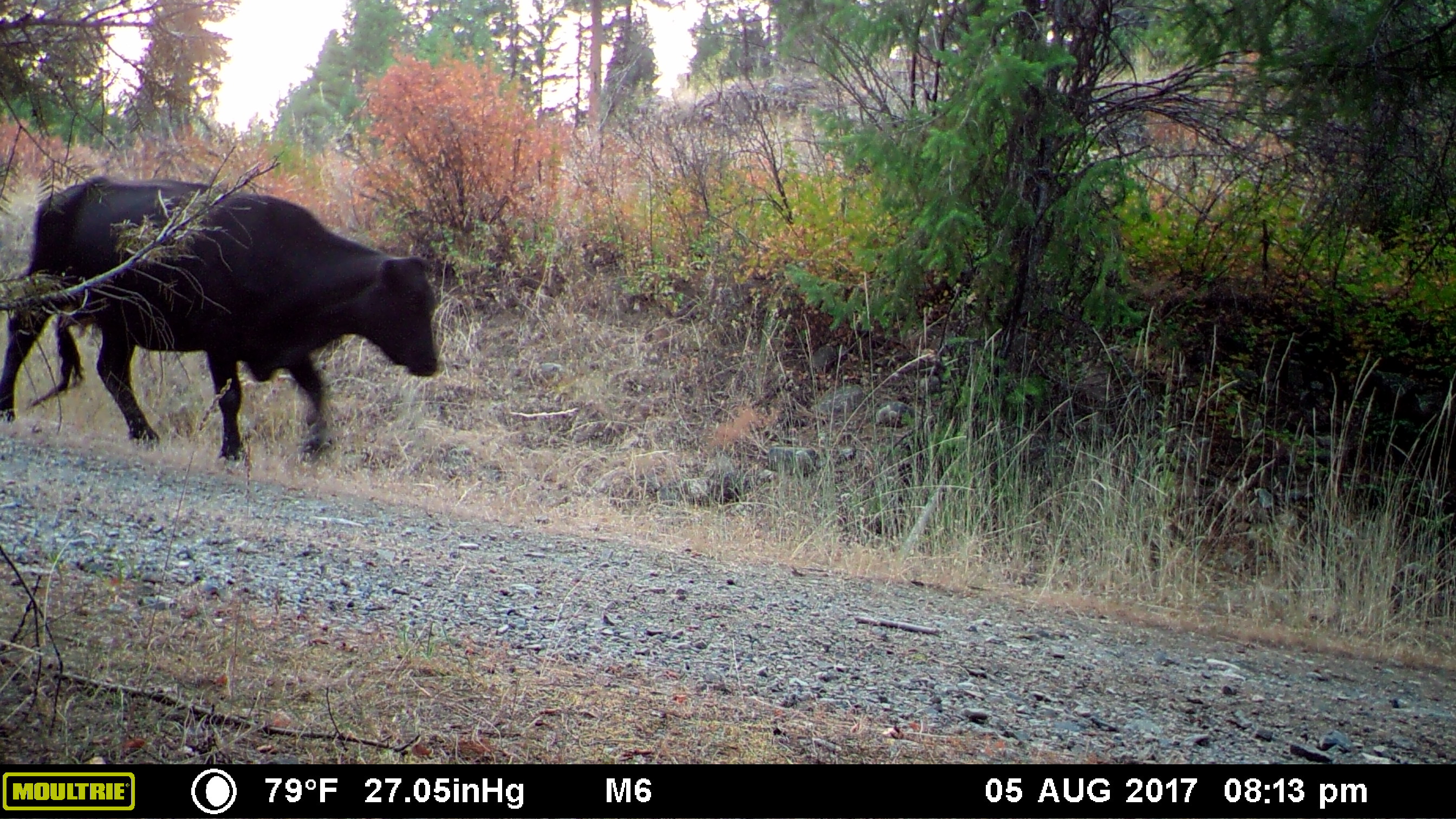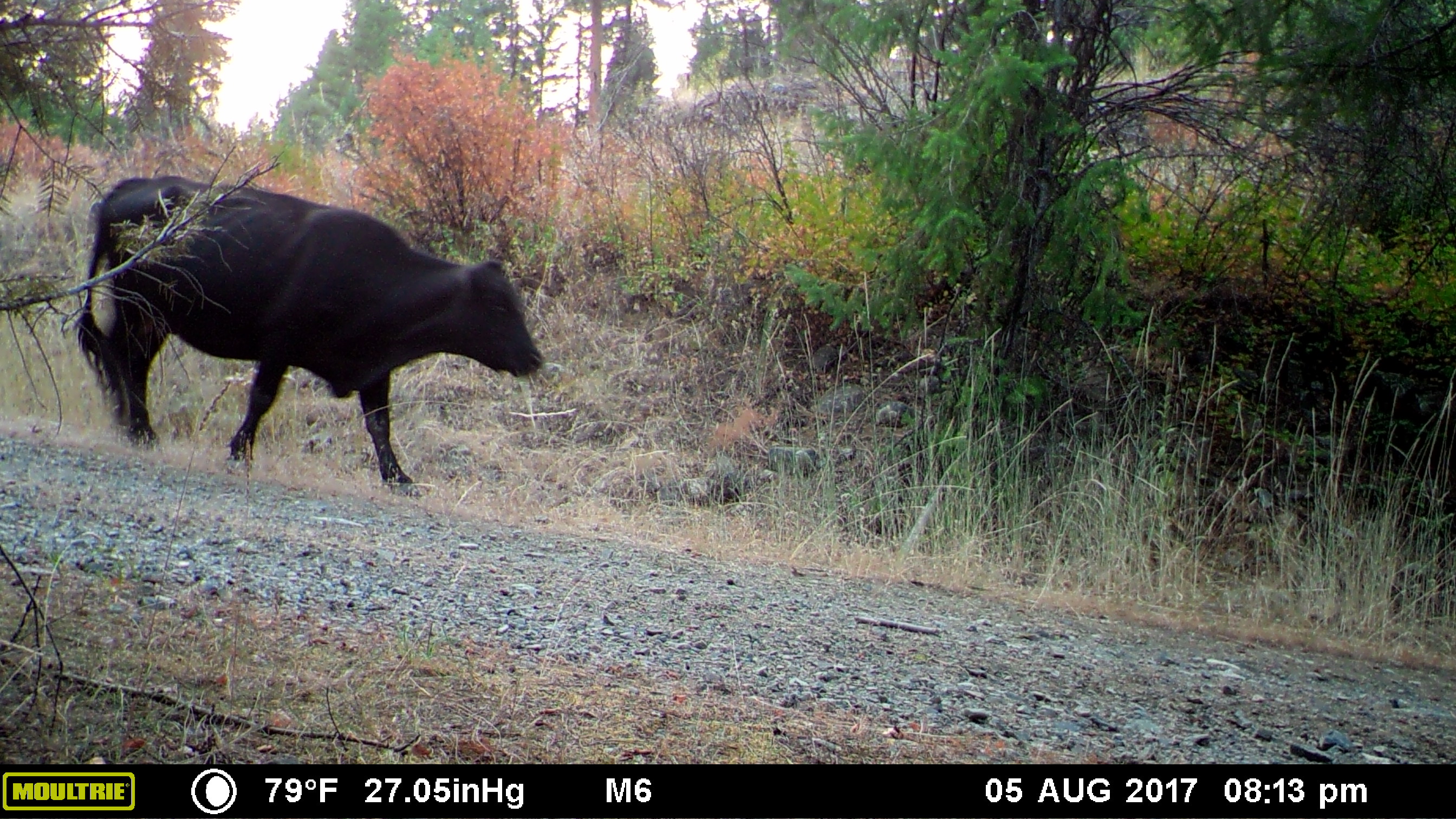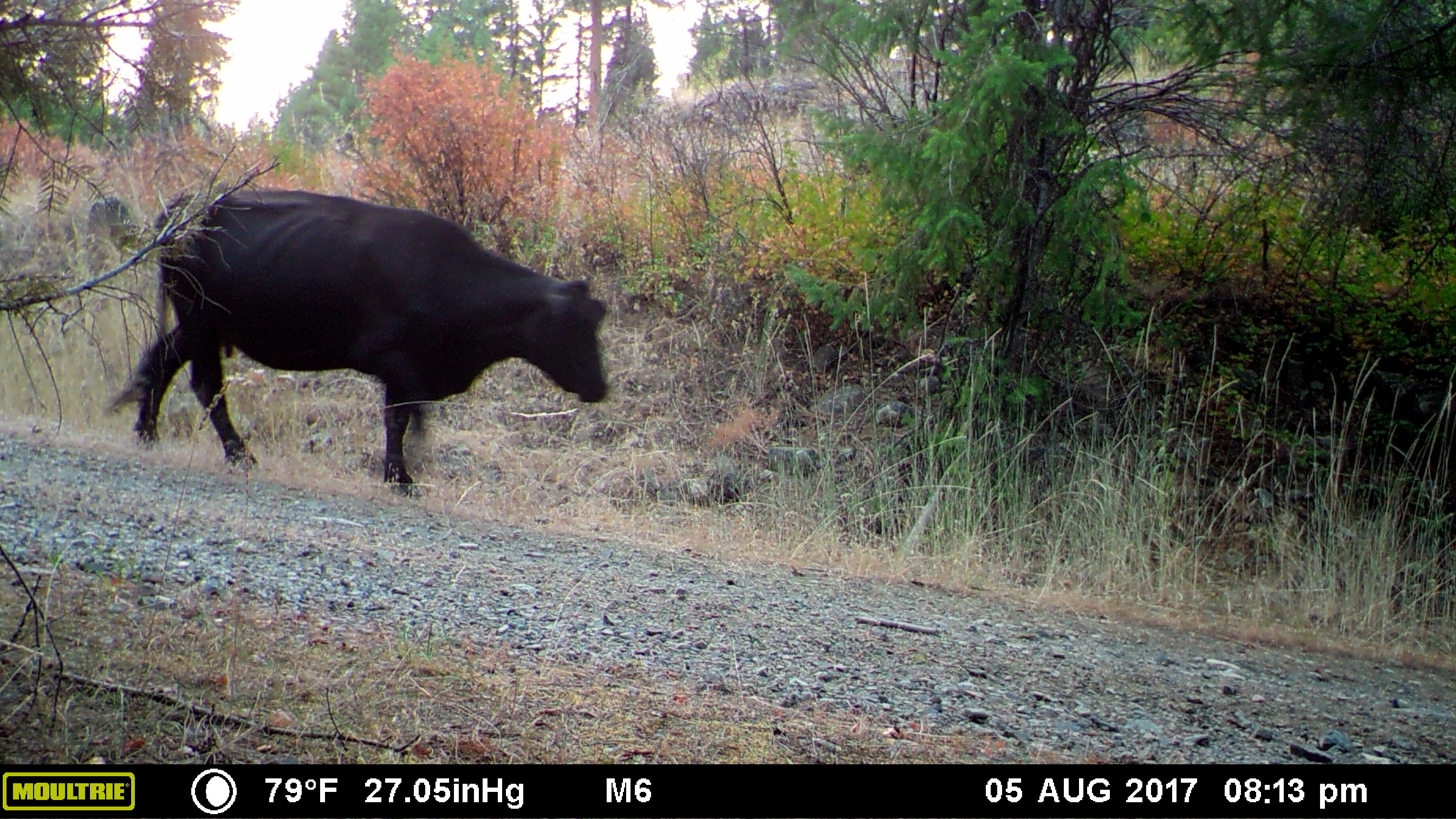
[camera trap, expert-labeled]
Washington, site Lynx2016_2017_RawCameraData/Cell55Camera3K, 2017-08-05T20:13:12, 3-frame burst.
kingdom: Animalia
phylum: Chordata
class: Mammalia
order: Artiodactyla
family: Bovidae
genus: Bos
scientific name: Bos taurus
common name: domestic cattle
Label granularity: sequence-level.